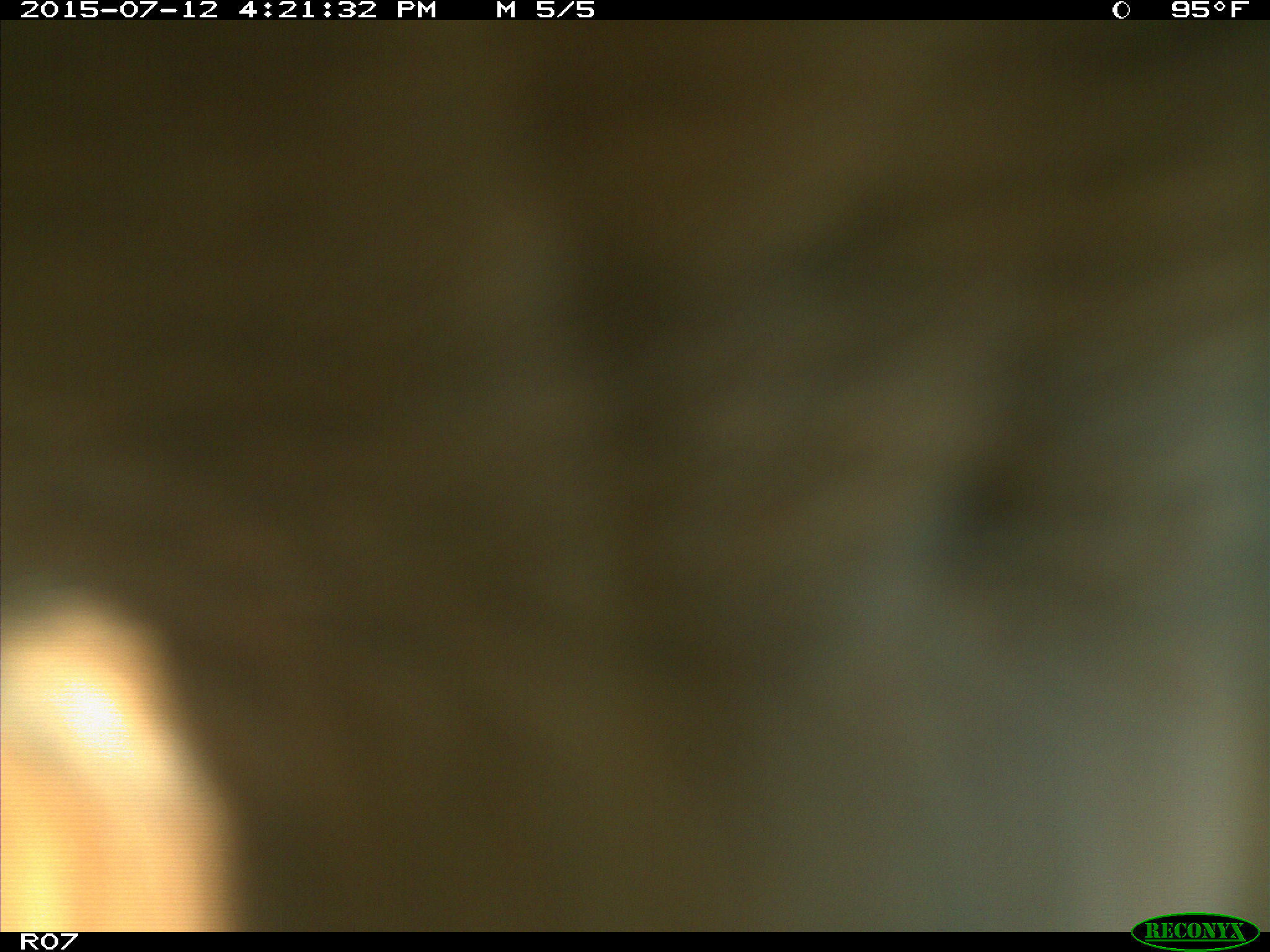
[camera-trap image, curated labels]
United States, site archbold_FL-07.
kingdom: Animalia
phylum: Chordata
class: Mammalia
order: Artiodactyla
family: Bovidae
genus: Bos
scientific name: Bos taurus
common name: domestic cow